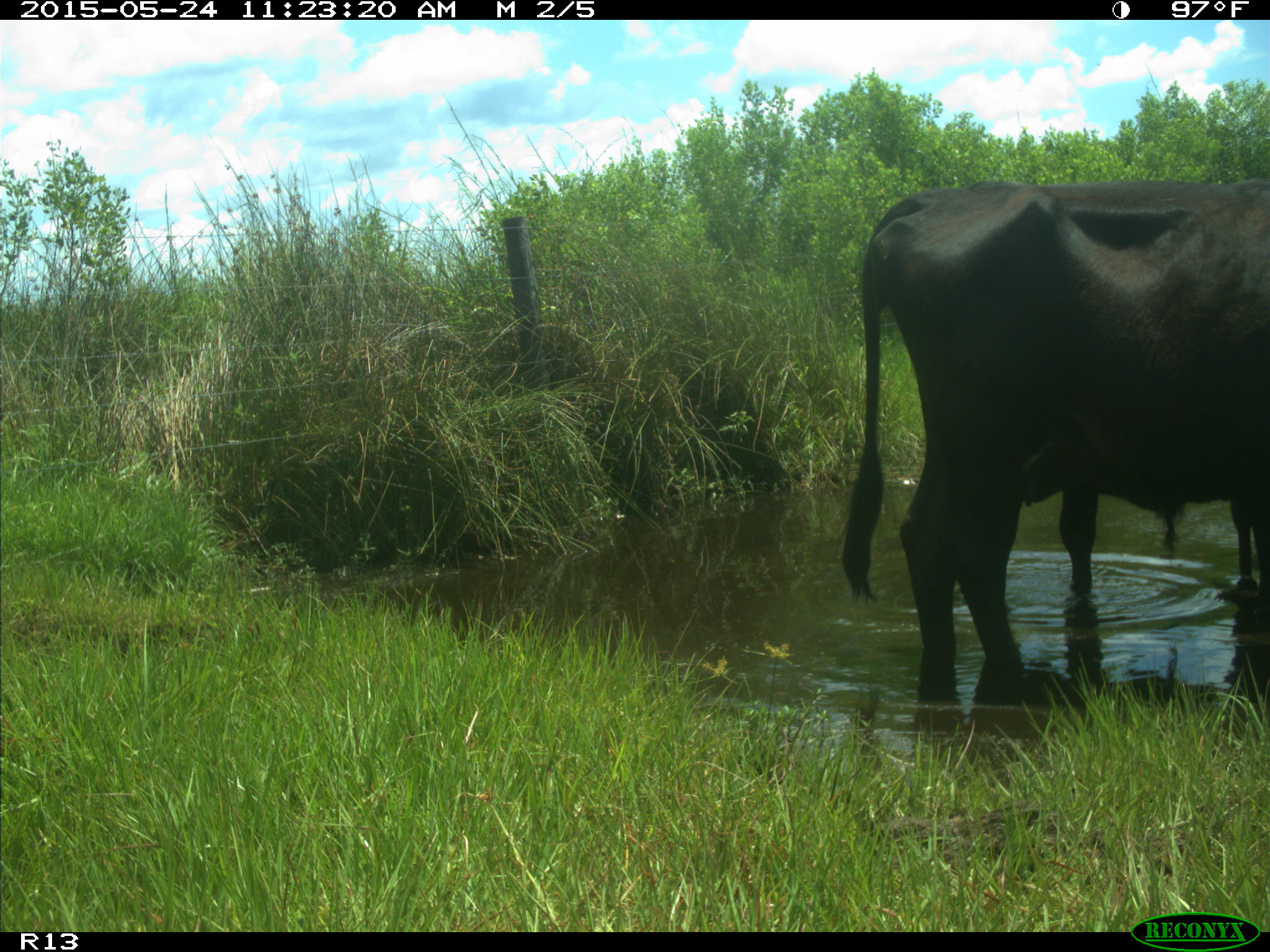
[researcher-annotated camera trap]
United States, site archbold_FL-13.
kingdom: Animalia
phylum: Chordata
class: Mammalia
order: Artiodactyla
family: Bovidae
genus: Bos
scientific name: Bos taurus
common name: domestic cow